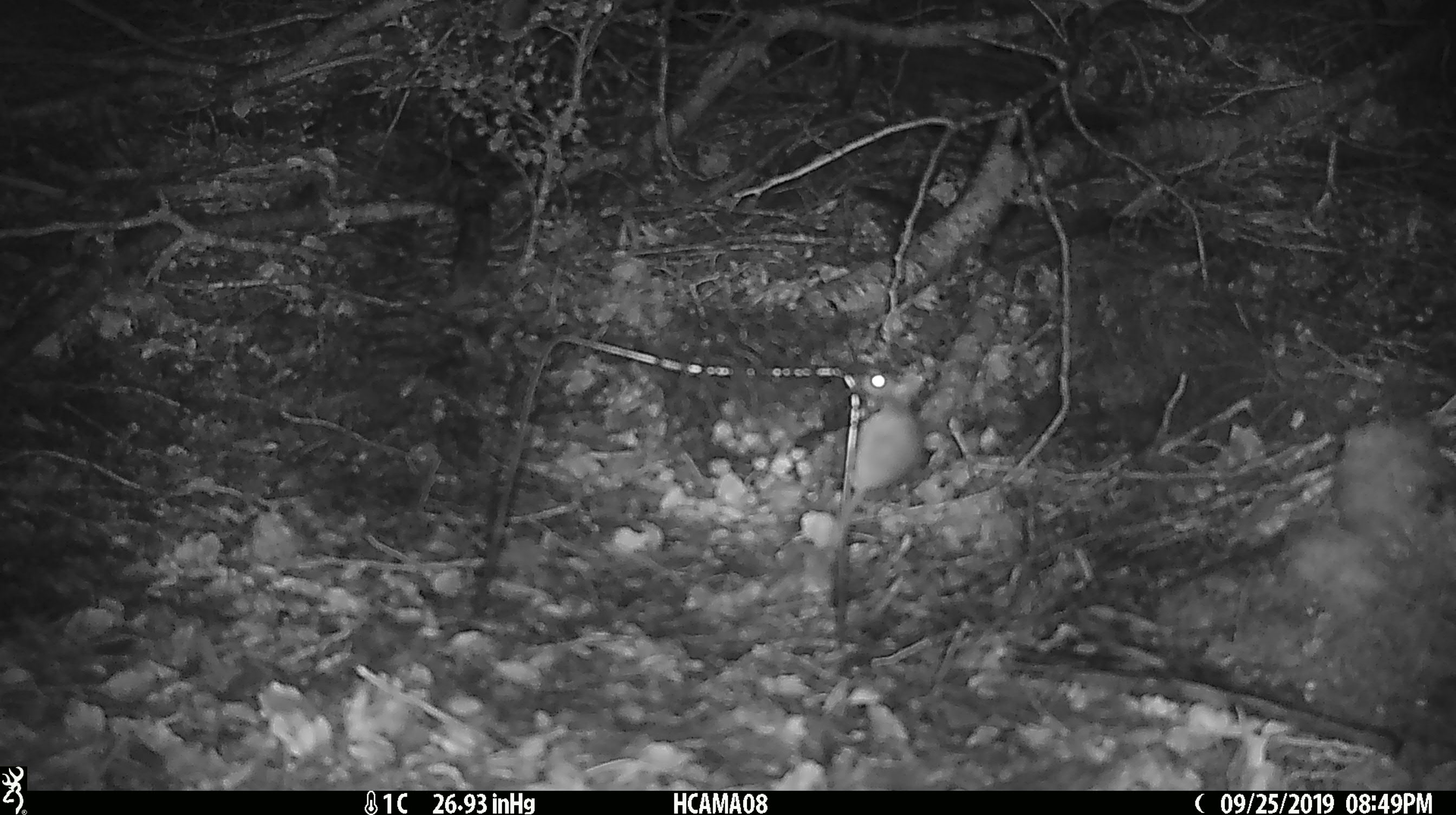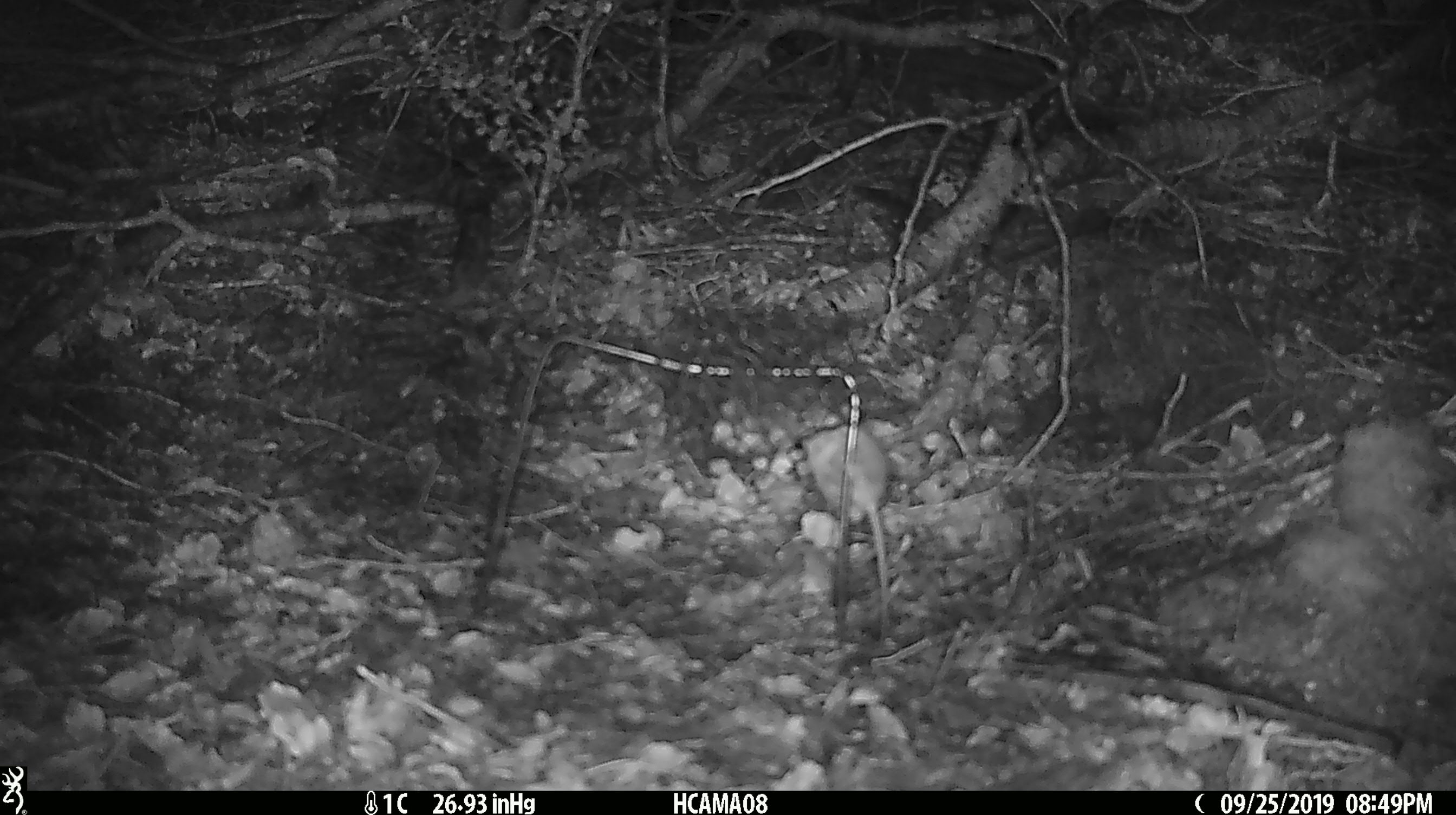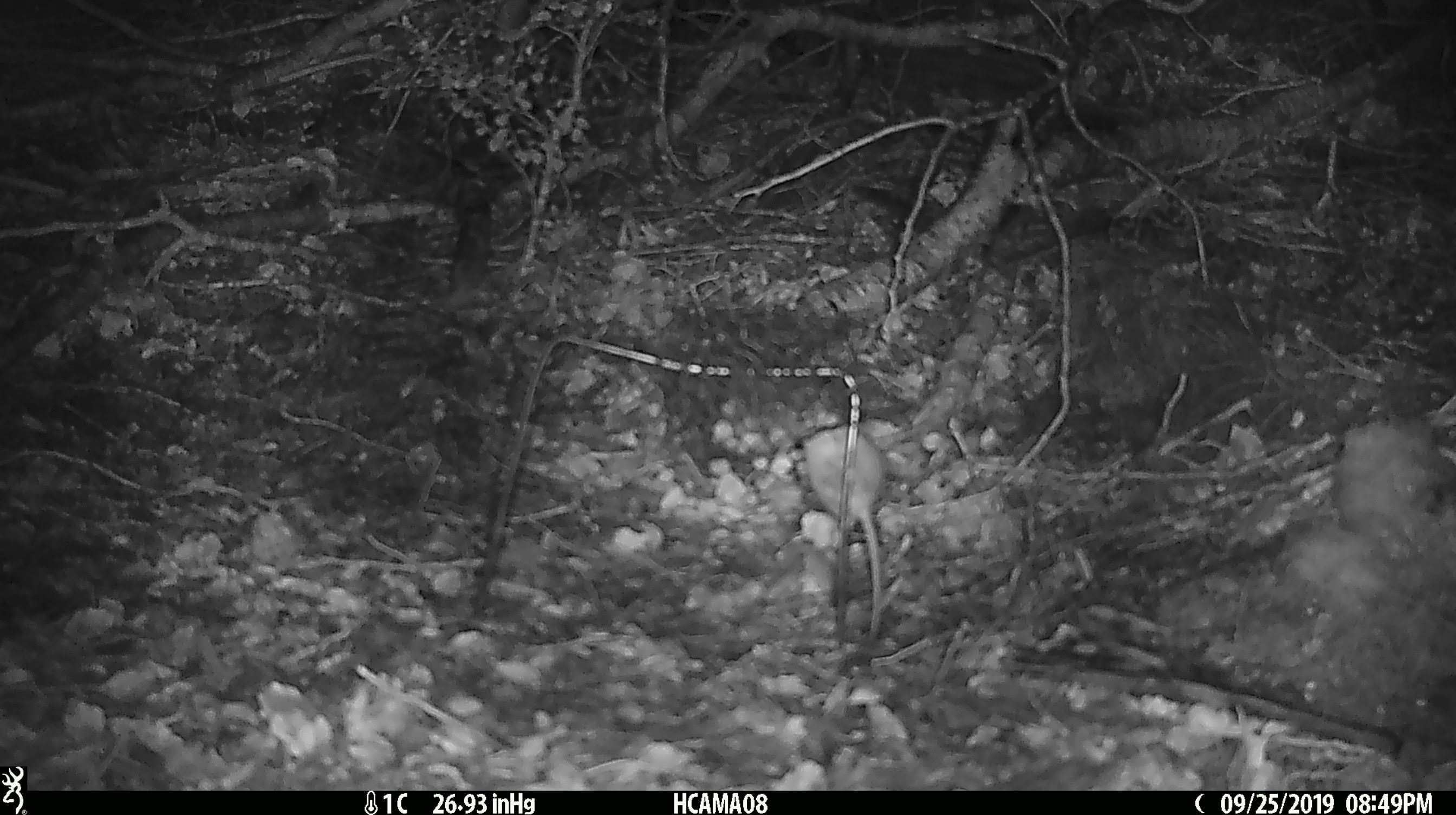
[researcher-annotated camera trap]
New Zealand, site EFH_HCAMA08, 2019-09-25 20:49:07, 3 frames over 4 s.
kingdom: Animalia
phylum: Chordata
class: Mammalia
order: Rodentia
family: Muridae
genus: Mus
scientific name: Mus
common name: mouse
Mouse (Mus).